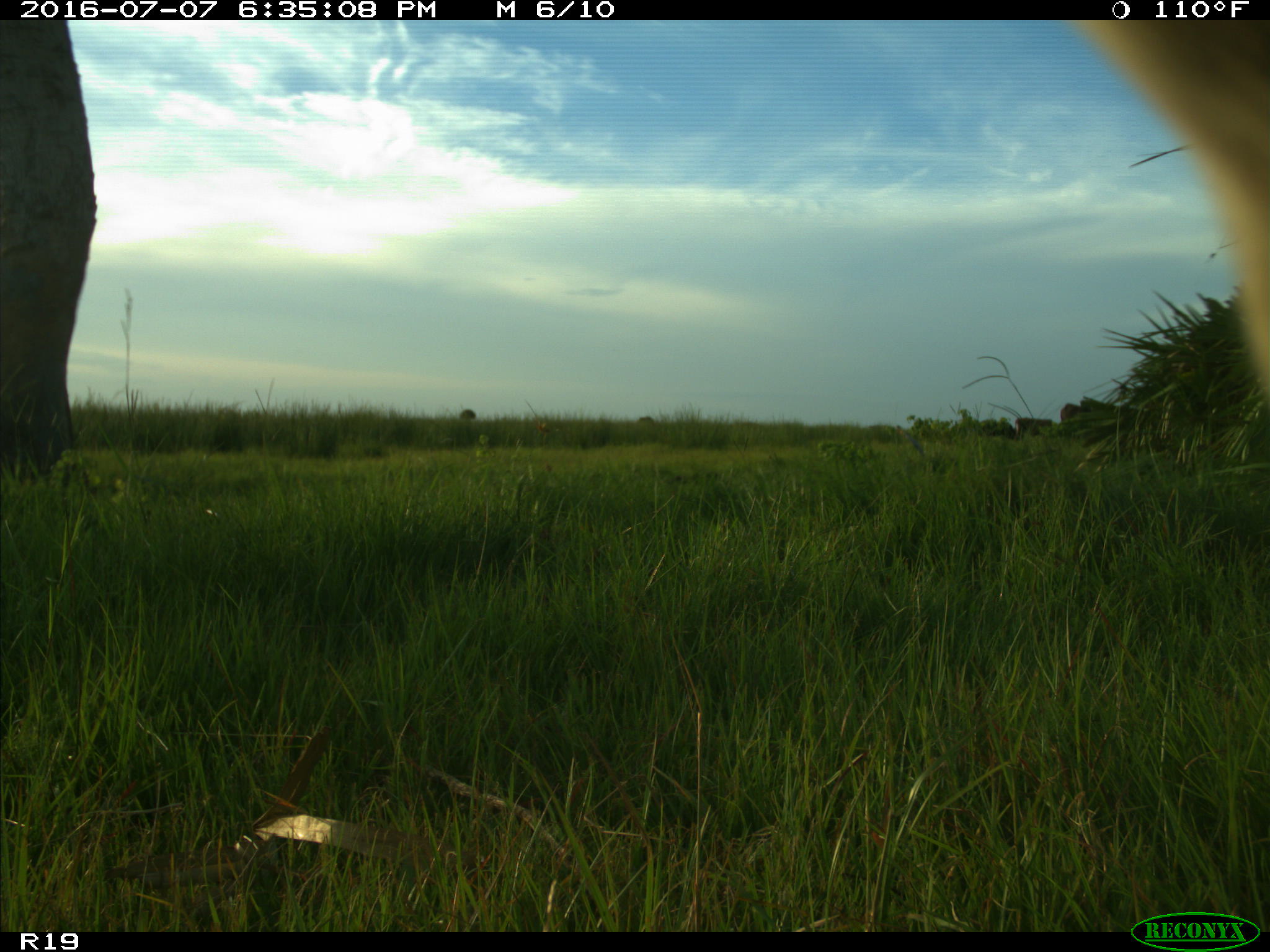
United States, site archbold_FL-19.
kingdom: Animalia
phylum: Chordata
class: Mammalia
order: Artiodactyla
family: Bovidae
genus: Bos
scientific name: Bos taurus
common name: domestic cow